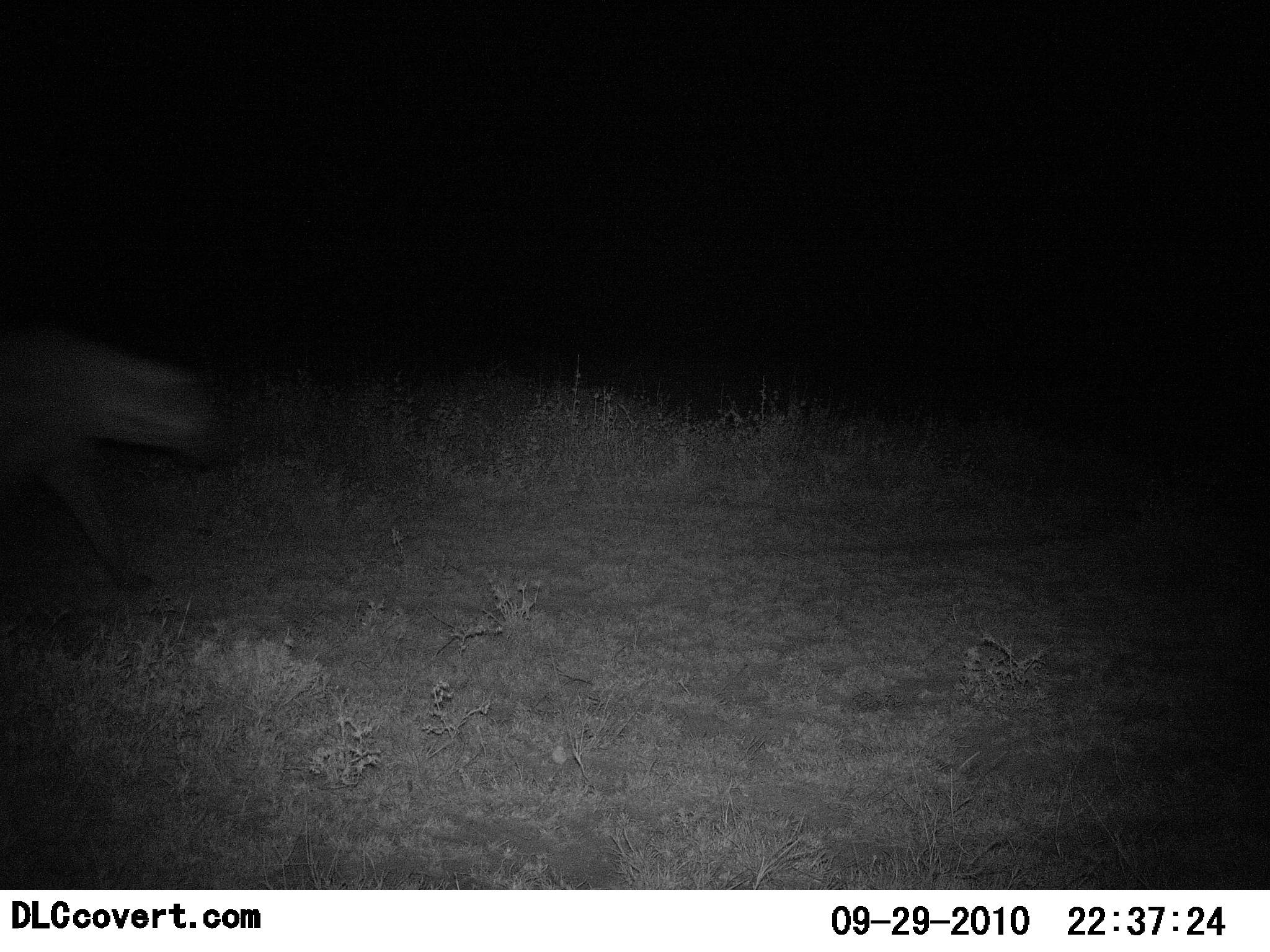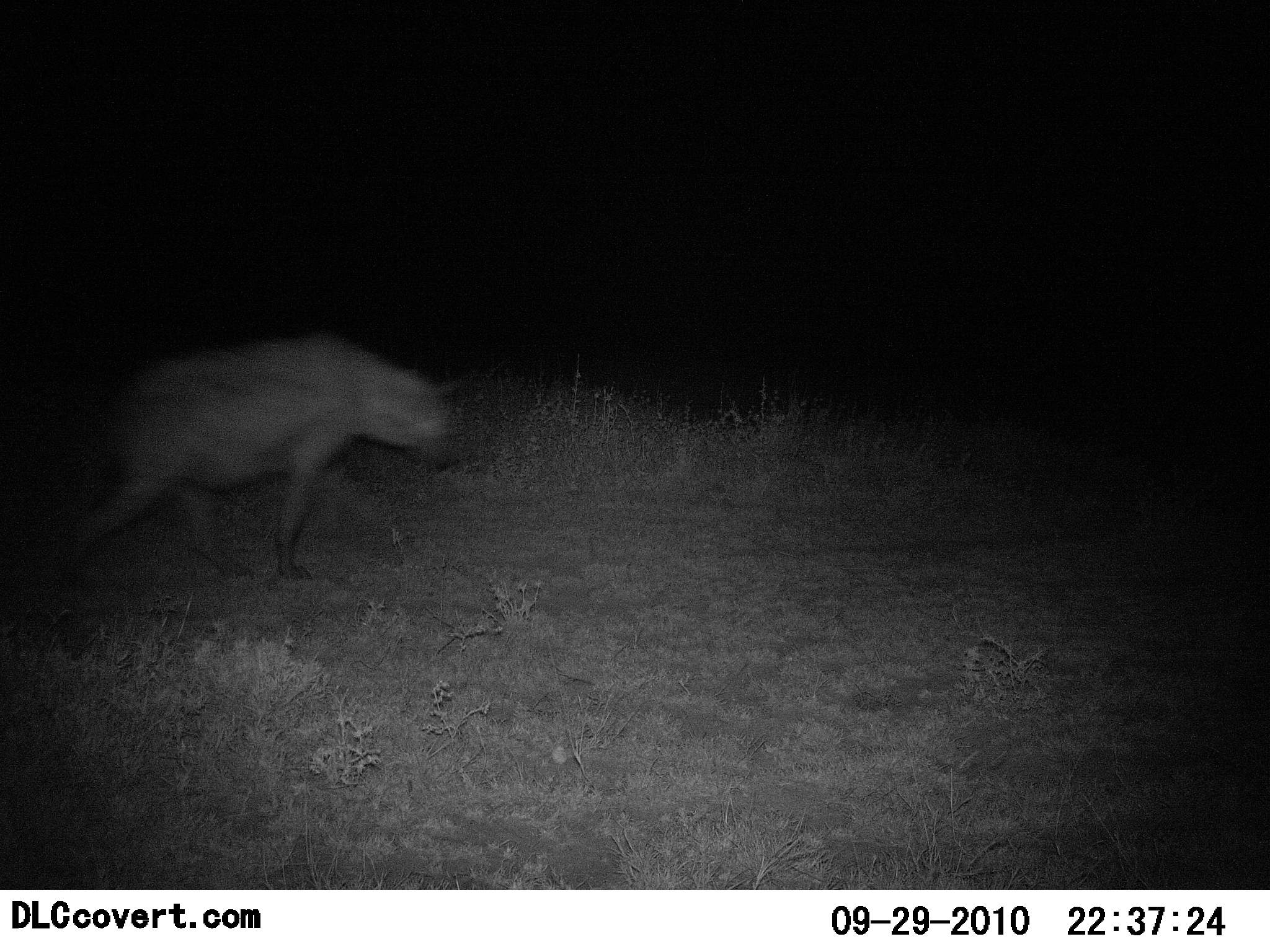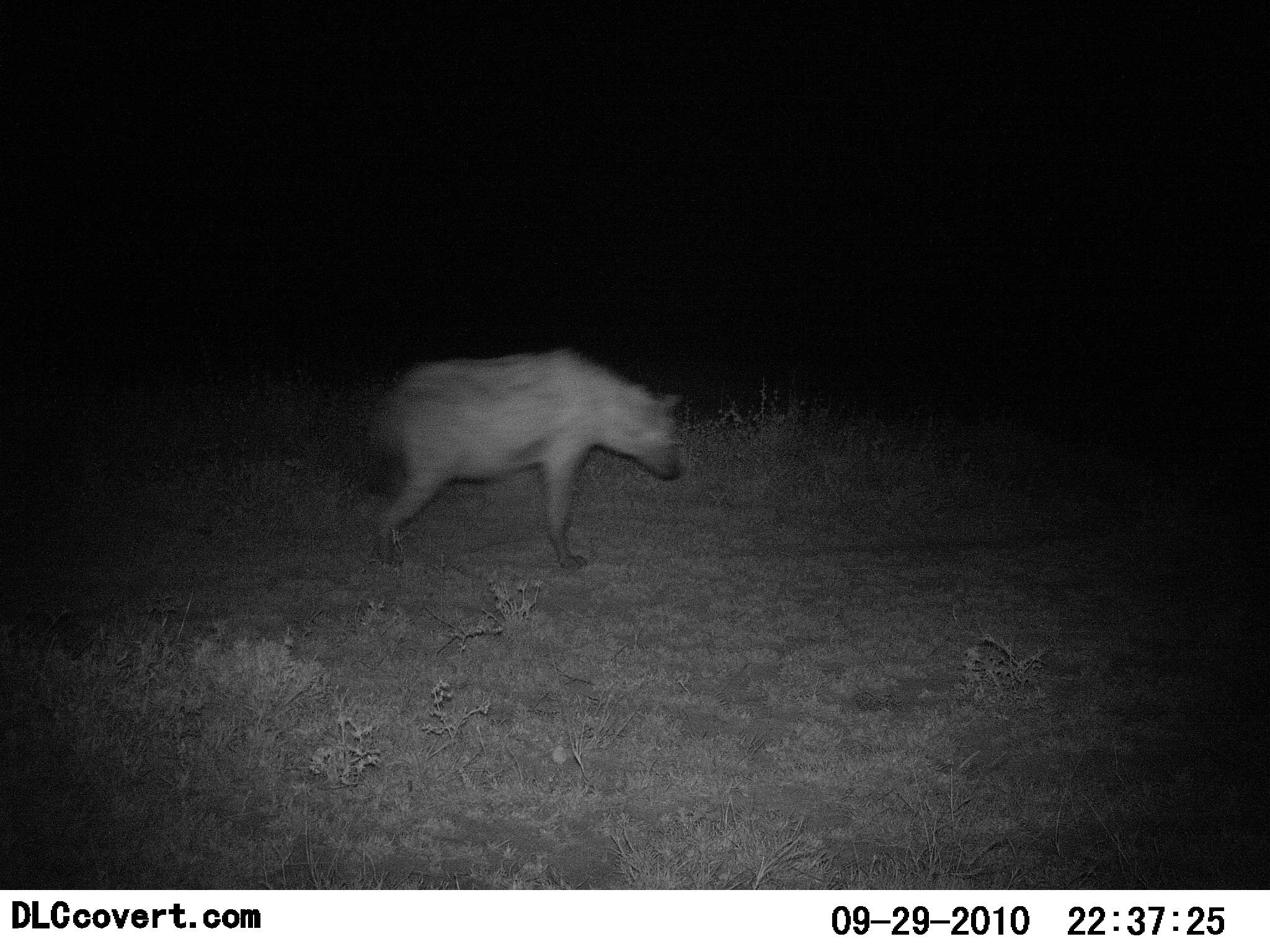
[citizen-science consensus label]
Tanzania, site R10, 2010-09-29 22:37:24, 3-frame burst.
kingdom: Animalia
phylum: Chordata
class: Mammalia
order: Carnivora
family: Hyaenidae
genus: Crocuta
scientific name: Crocuta crocuta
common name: spotted hyena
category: hyenaspotted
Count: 1.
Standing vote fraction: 0%.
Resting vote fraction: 0%.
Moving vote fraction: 100%.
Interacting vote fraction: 0%.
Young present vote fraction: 0%.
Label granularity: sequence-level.